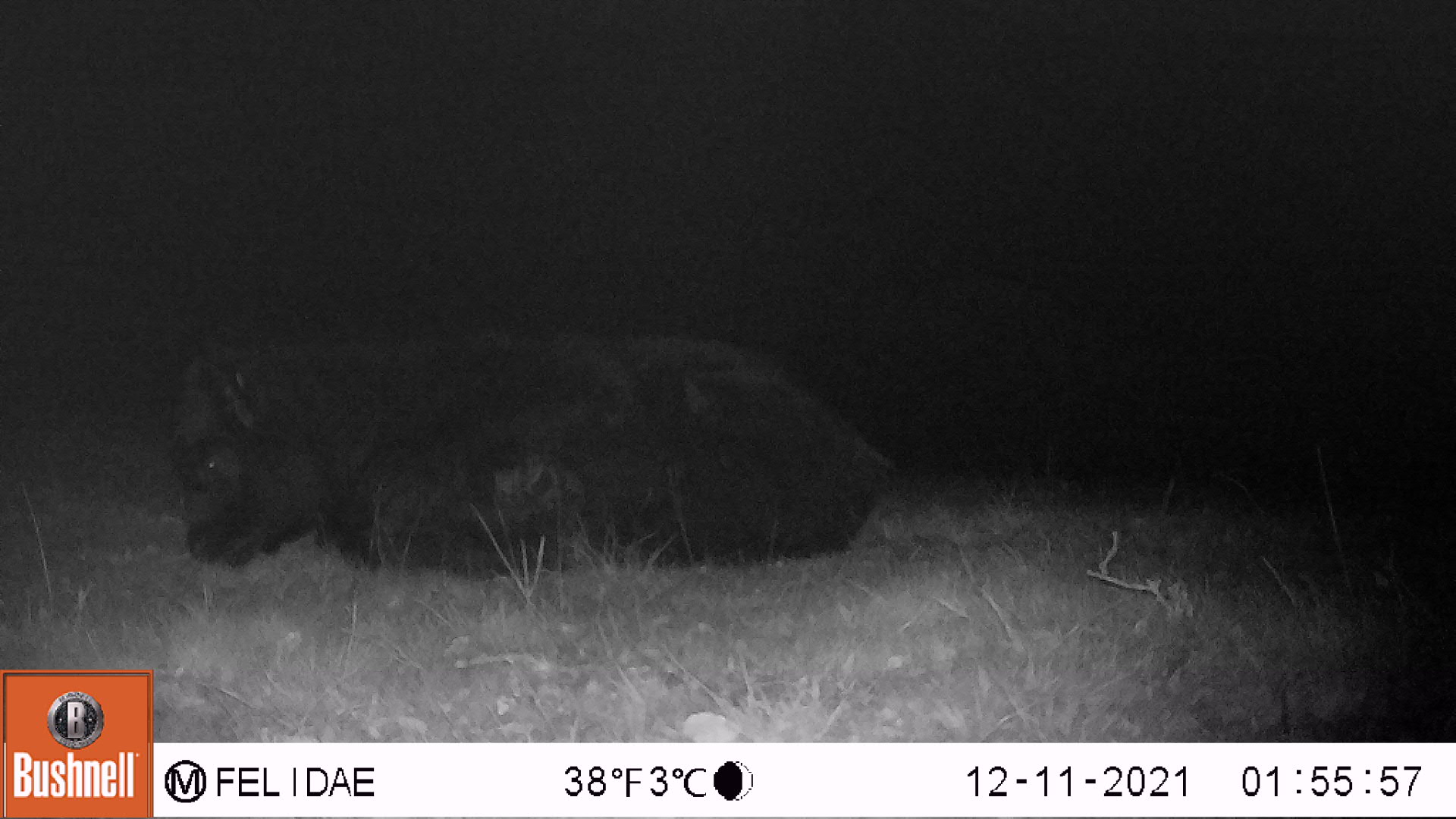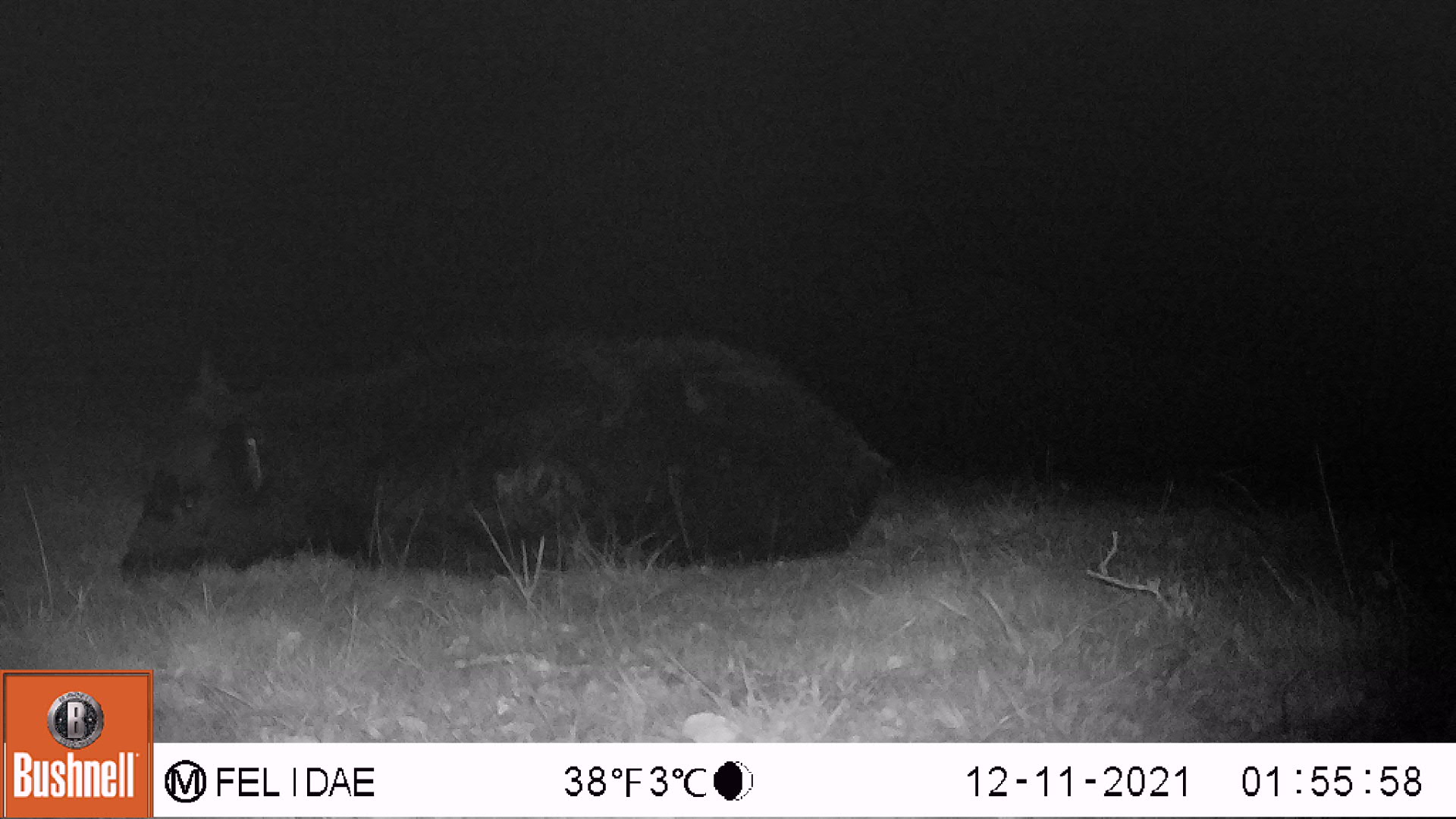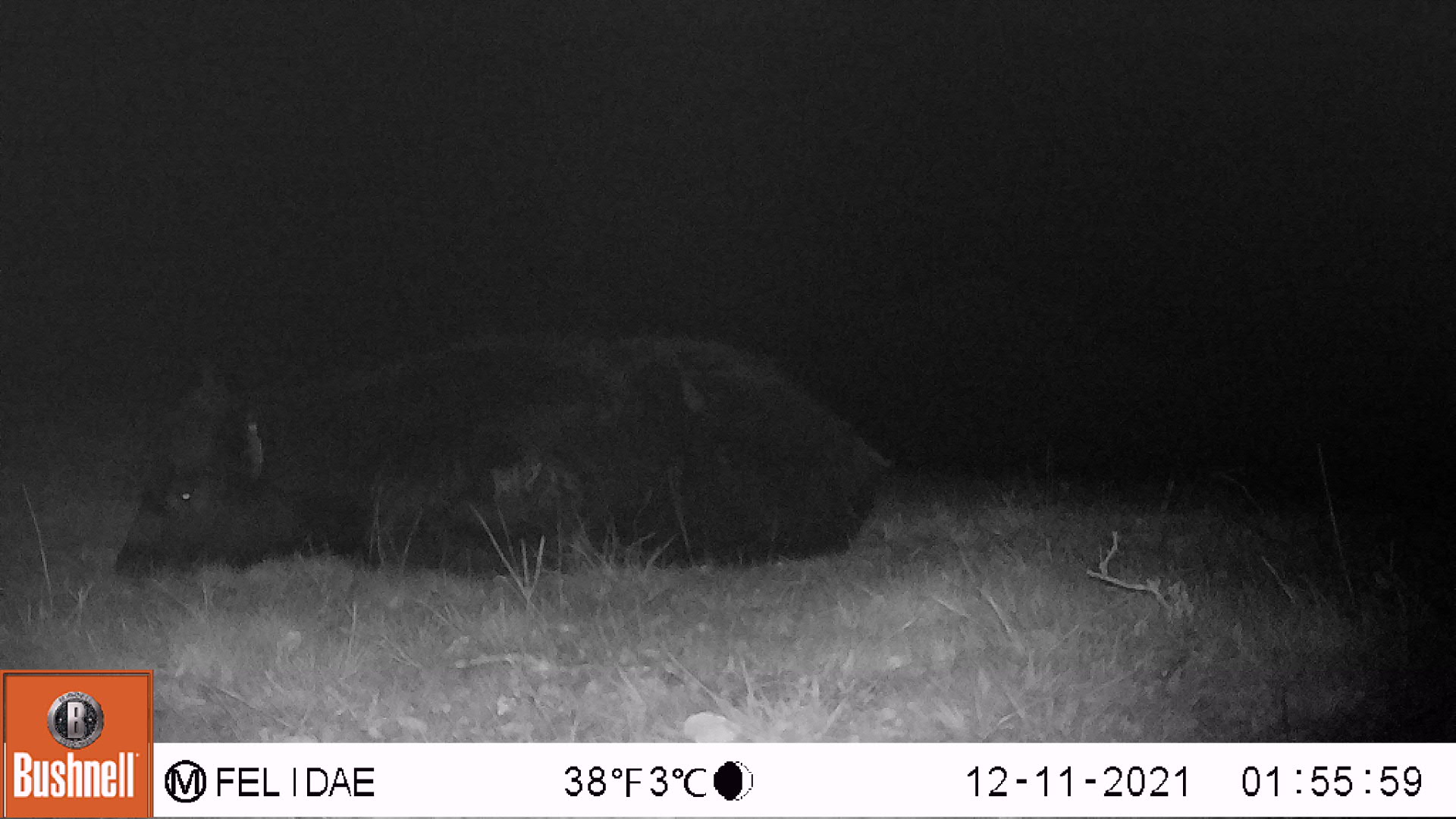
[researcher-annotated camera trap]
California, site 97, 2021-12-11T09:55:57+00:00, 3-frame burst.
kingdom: Animalia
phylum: Chordata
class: Mammalia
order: Artiodactyla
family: Bovidae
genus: Bos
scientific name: Bos taurus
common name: domestic cattle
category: cattle